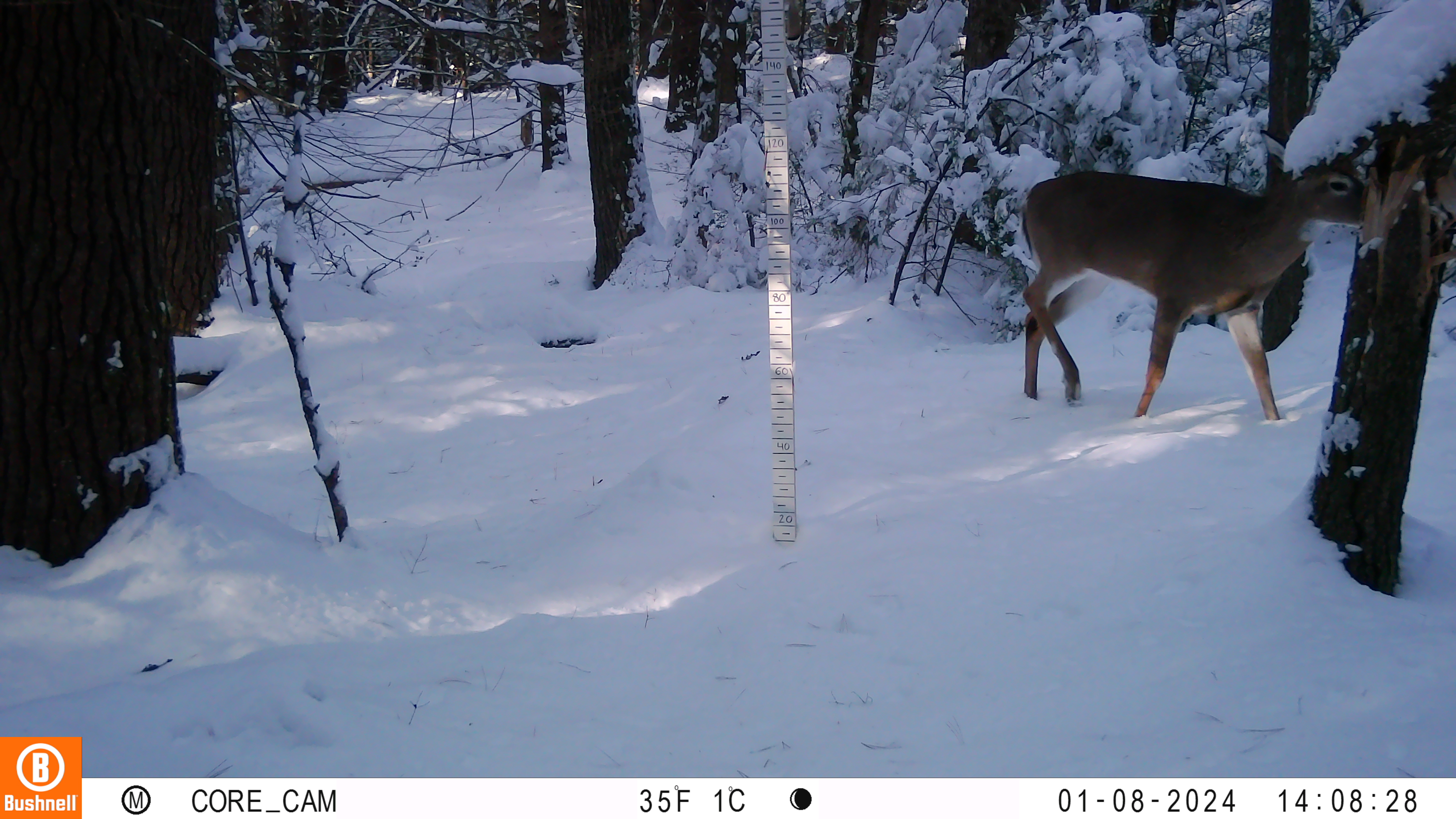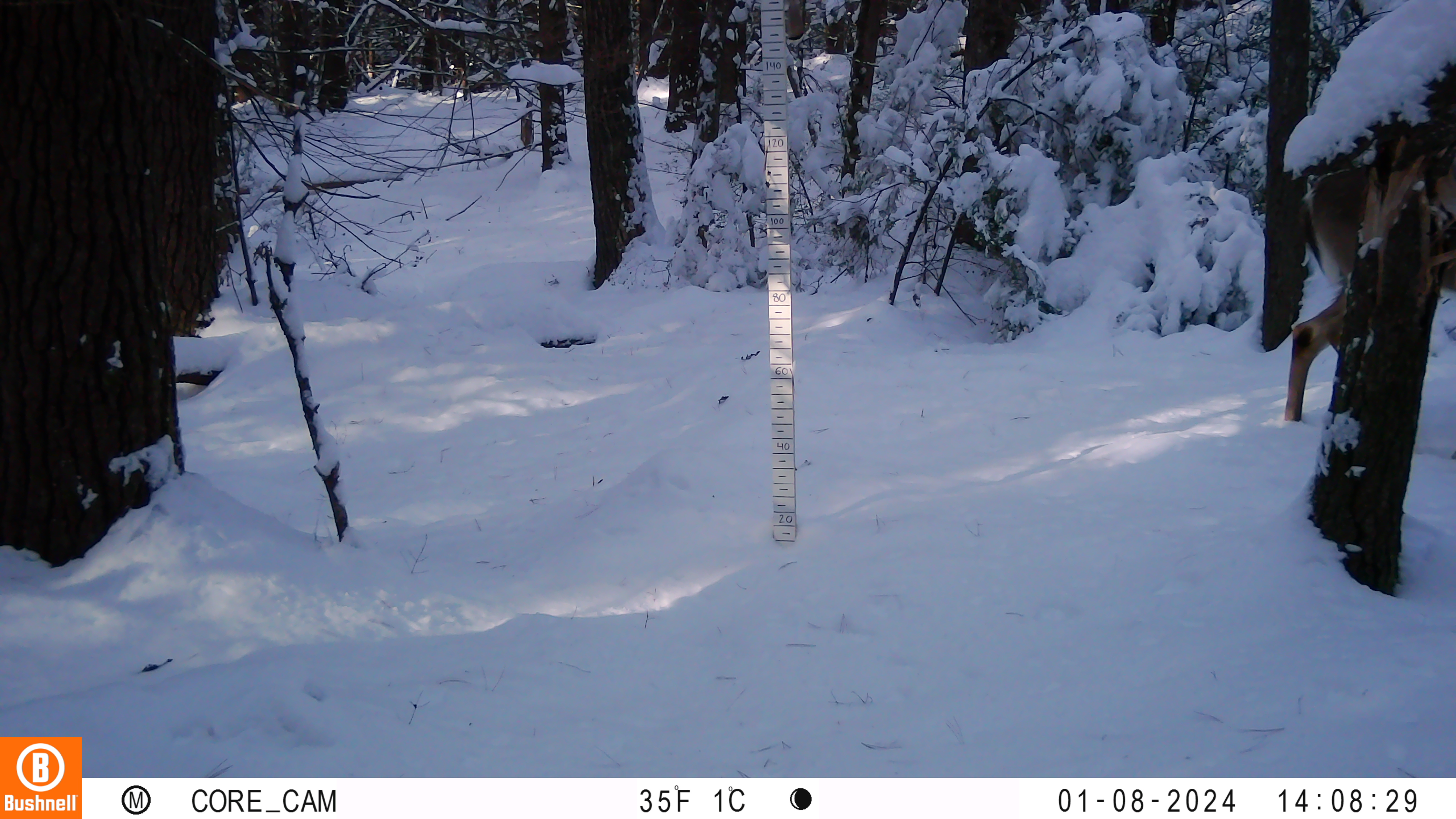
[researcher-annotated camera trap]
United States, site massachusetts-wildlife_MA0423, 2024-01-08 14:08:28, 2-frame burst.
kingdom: Animalia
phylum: Chordata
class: Mammalia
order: Artiodactyla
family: Cervidae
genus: Odocoileus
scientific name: Odocoileus virginianus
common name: white-tailed deer